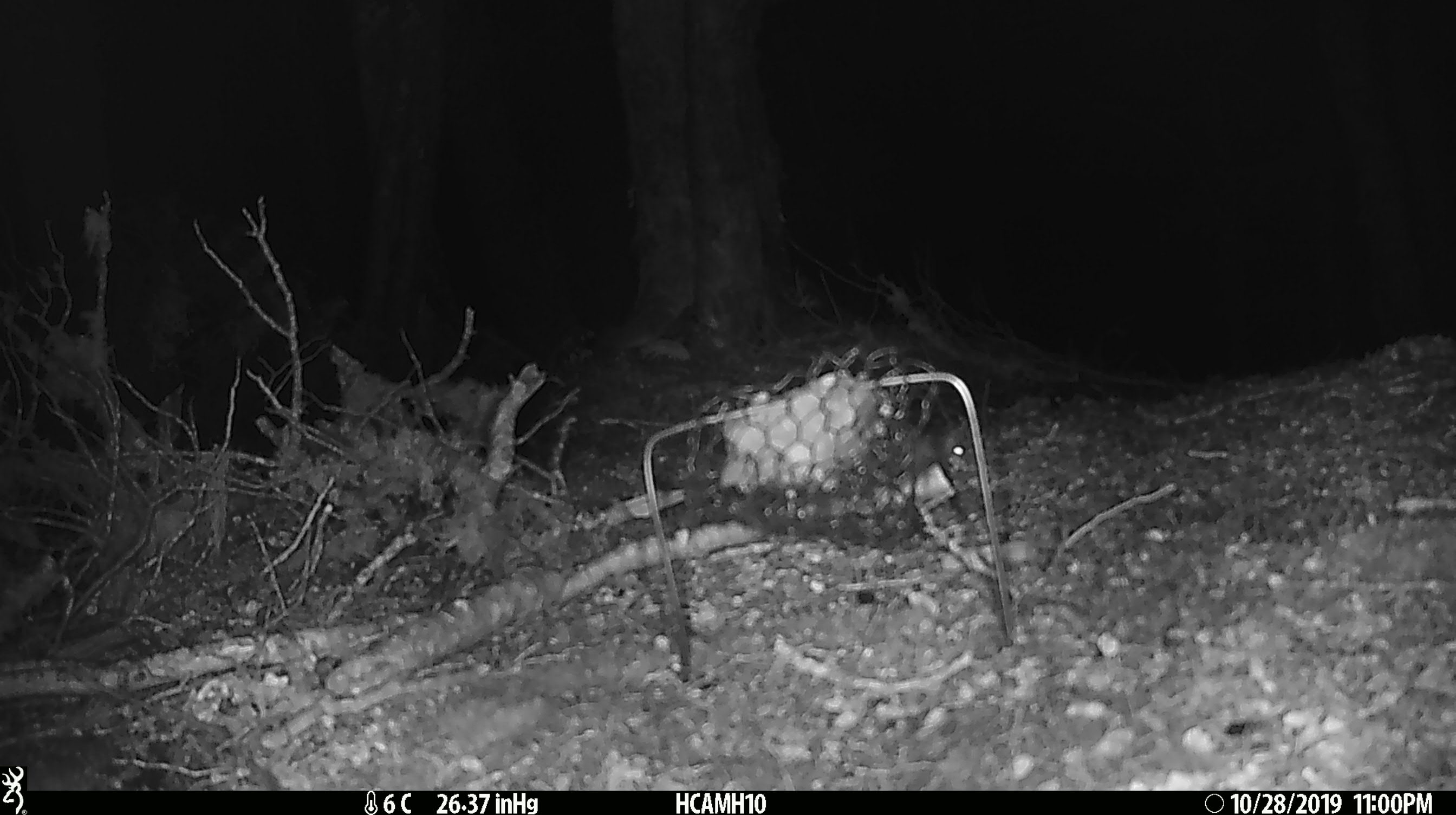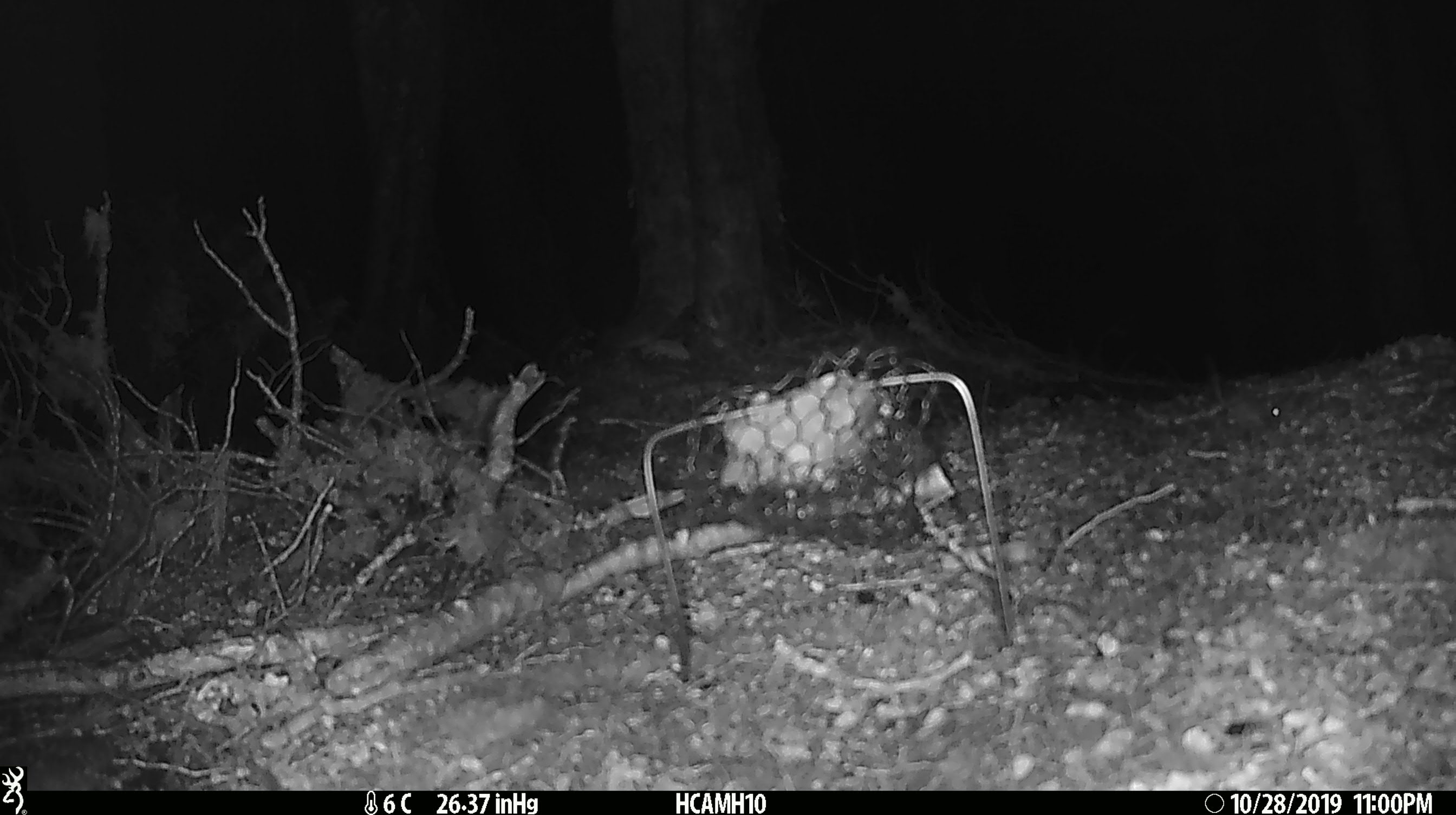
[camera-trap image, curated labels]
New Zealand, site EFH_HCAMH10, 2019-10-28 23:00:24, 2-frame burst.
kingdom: Animalia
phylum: Chordata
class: Mammalia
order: Rodentia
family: Muridae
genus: Mus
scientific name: Mus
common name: mouse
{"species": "mouse (Mus)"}